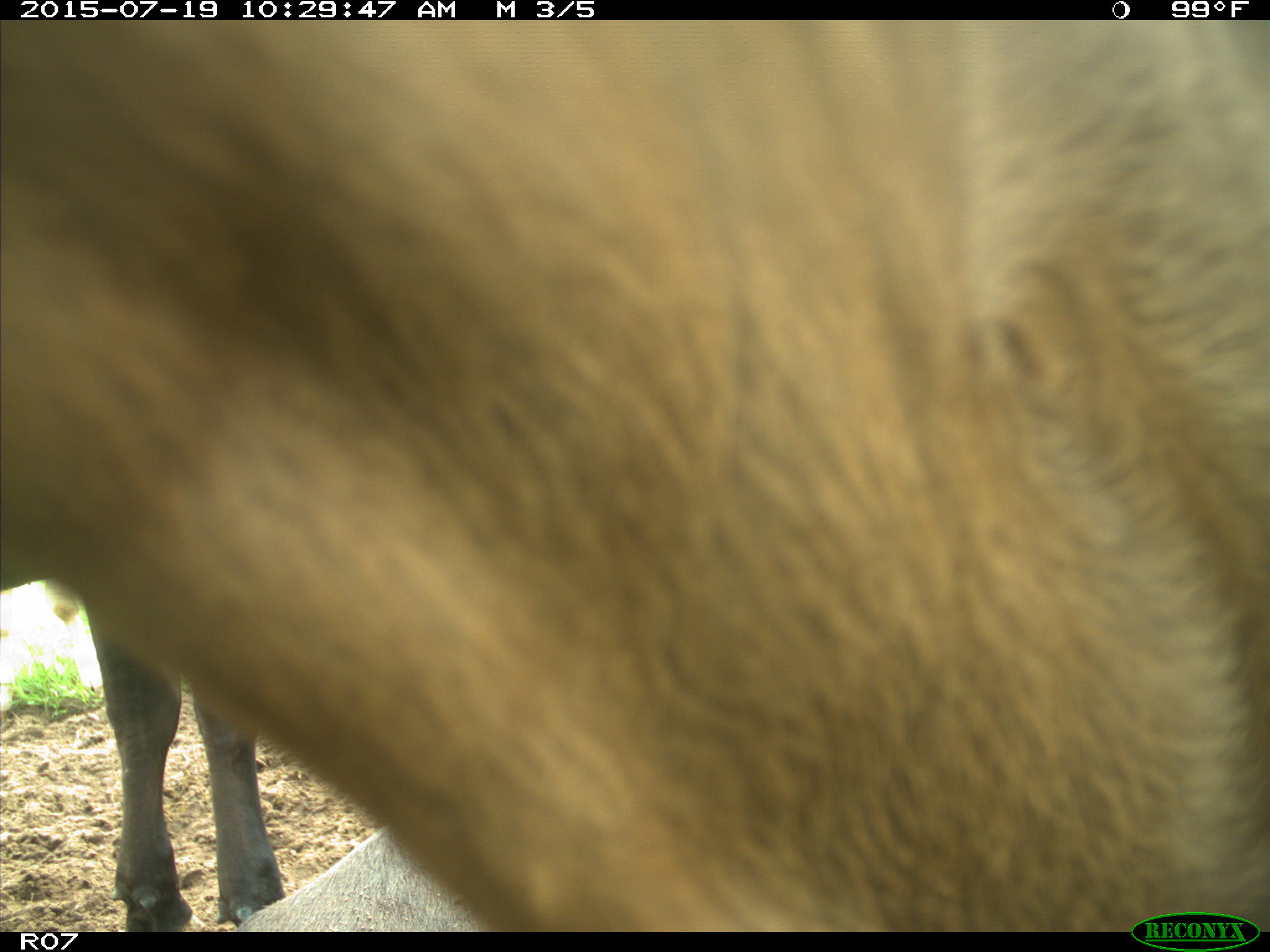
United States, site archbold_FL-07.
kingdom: Animalia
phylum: Chordata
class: Mammalia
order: Artiodactyla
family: Bovidae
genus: Bos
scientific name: Bos taurus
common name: domestic cow